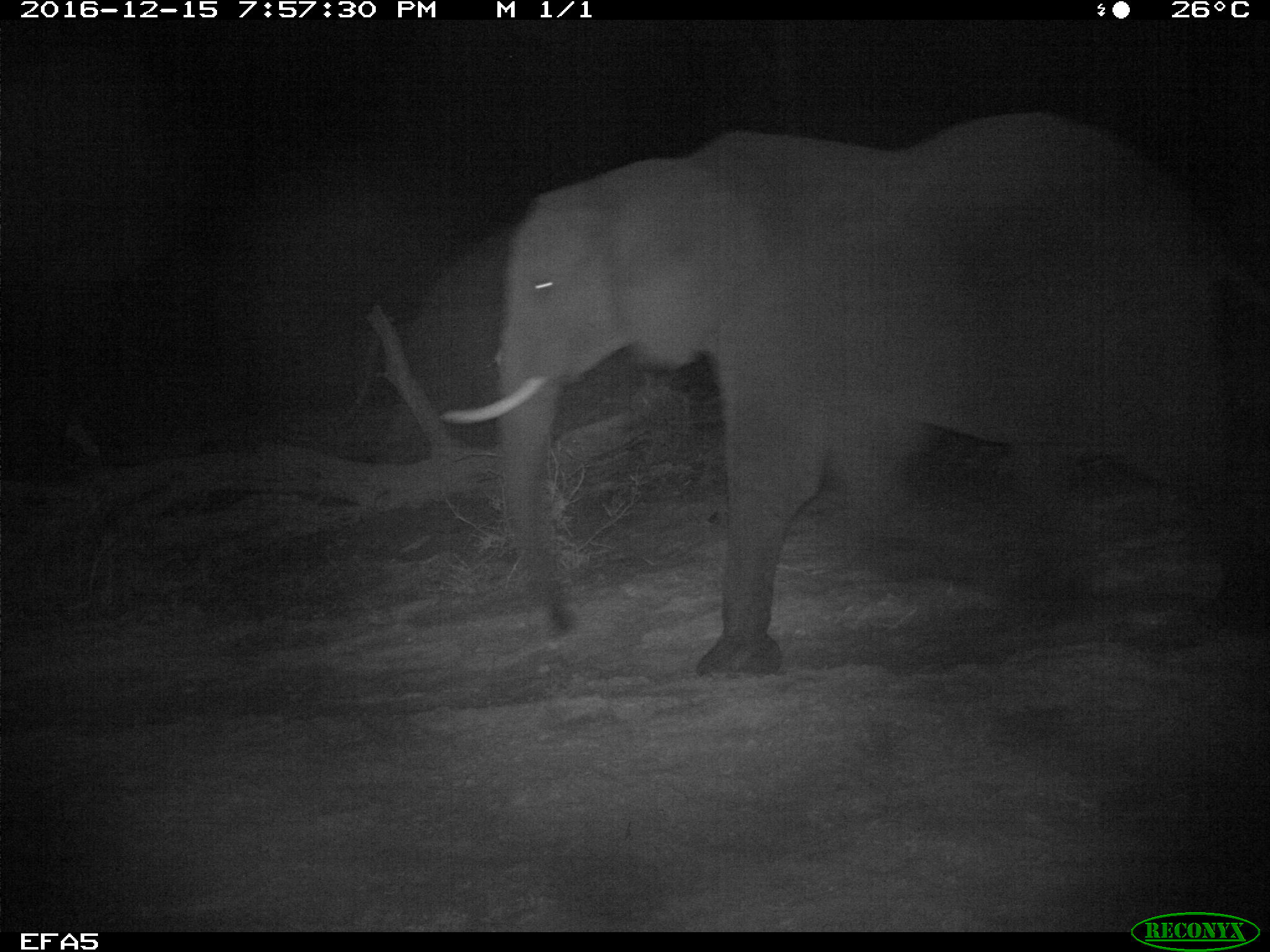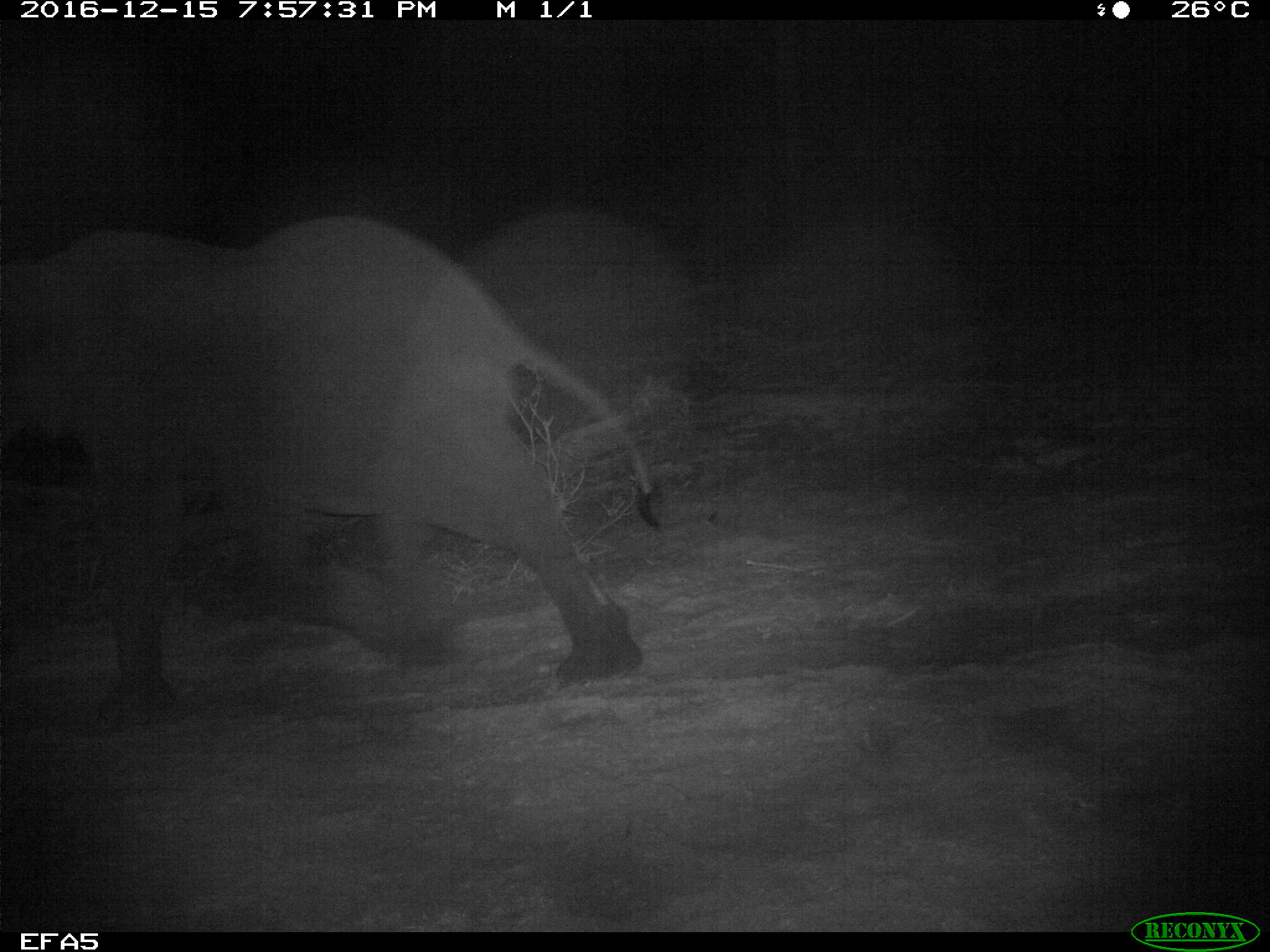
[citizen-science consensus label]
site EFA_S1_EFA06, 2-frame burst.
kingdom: Animalia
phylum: Chordata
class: Mammalia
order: Proboscidea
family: Elephantidae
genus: Loxodonta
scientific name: Loxodonta africana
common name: african bush elephant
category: elephant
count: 1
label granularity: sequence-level